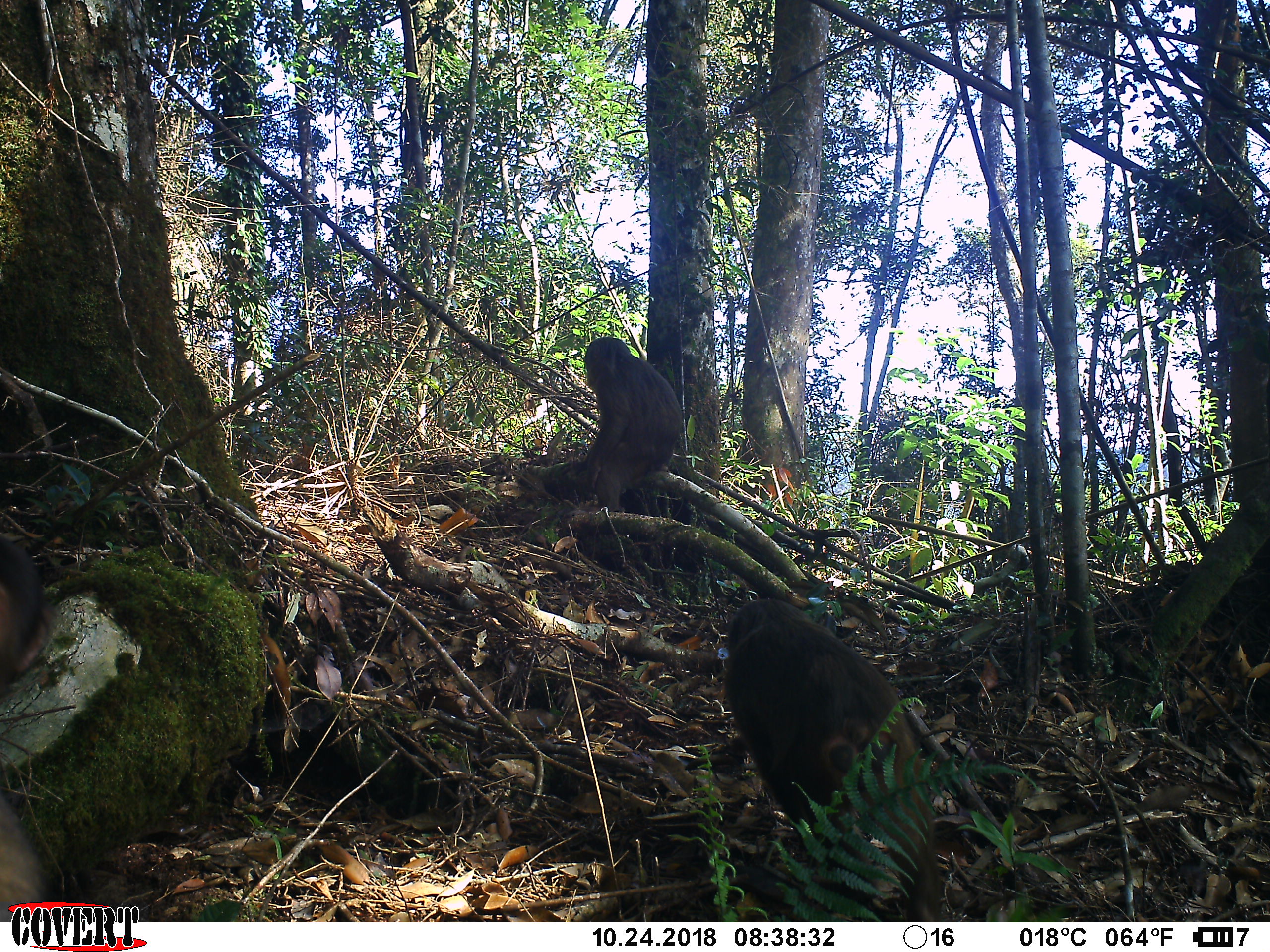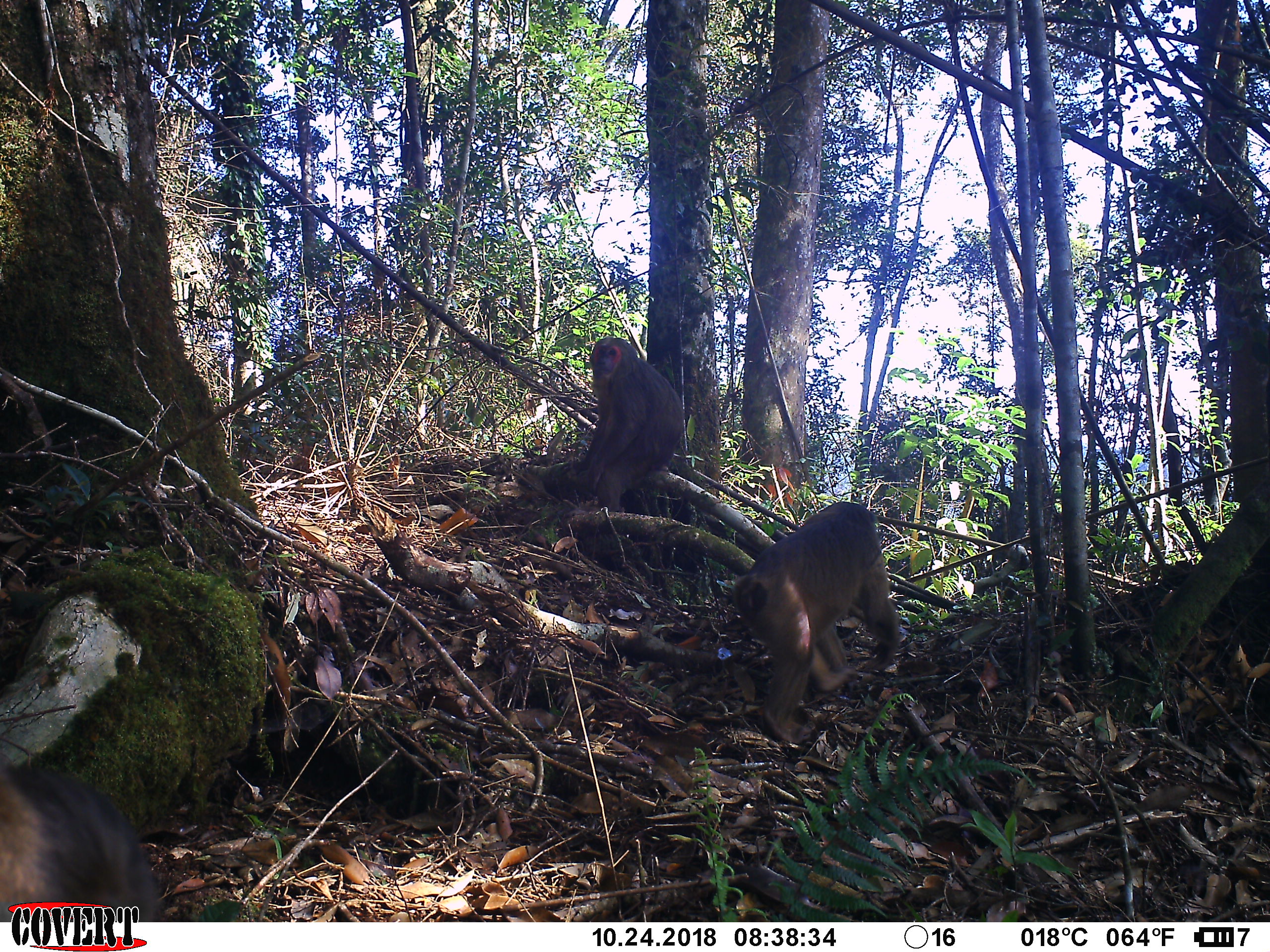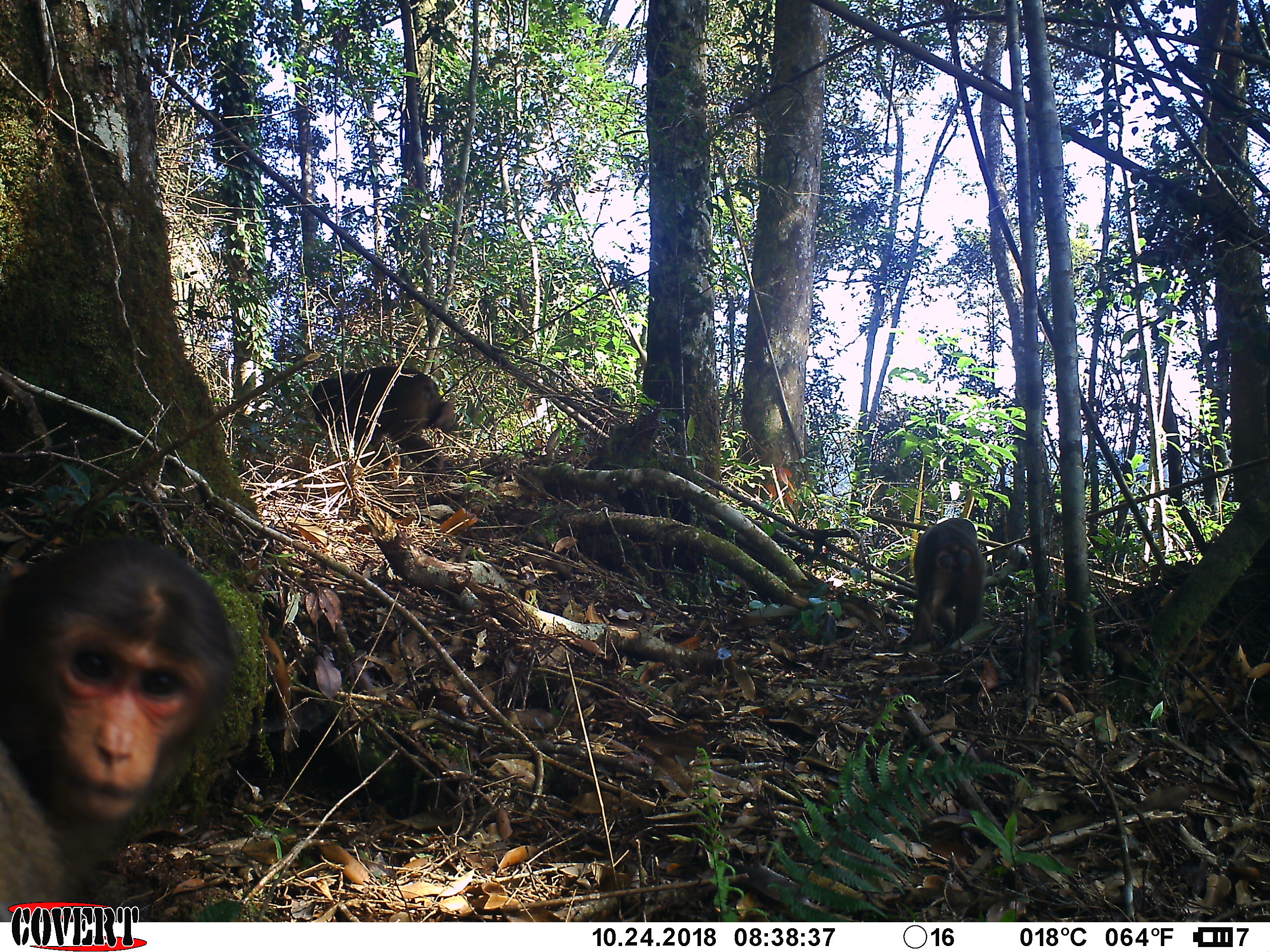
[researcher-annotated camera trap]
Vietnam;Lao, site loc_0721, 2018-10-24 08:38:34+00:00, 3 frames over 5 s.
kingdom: Animalia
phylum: Chordata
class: Mammalia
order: Primates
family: Cercopithecidae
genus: Macaca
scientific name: Macaca arctoides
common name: stump-tailed macaque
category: stump tailed macaque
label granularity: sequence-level